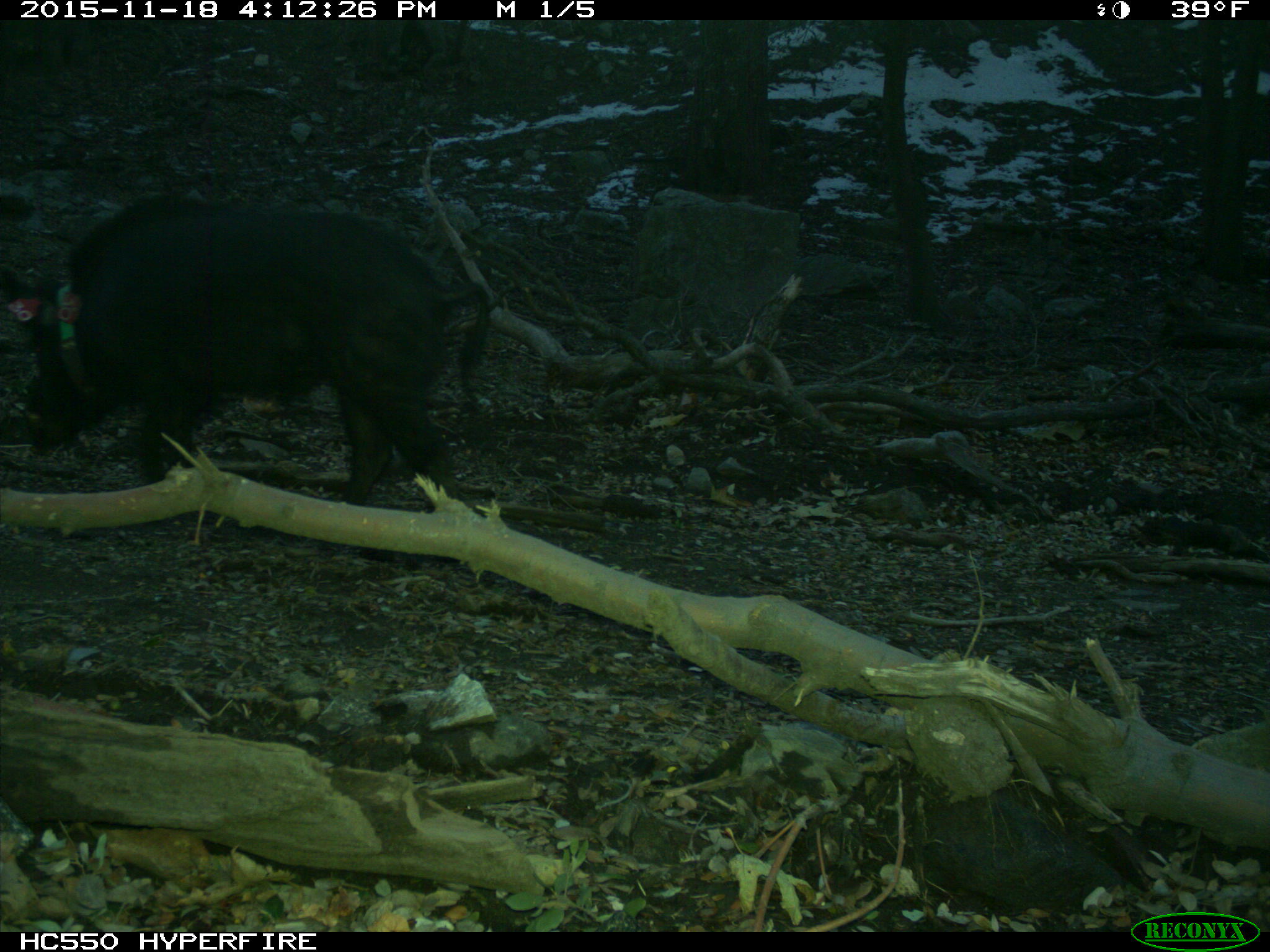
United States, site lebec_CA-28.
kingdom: Animalia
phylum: Chordata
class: Mammalia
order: Artiodactyla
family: Suidae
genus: Sus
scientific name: Sus scrofa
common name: wild boar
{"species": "Sus scrofa (wild boar)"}